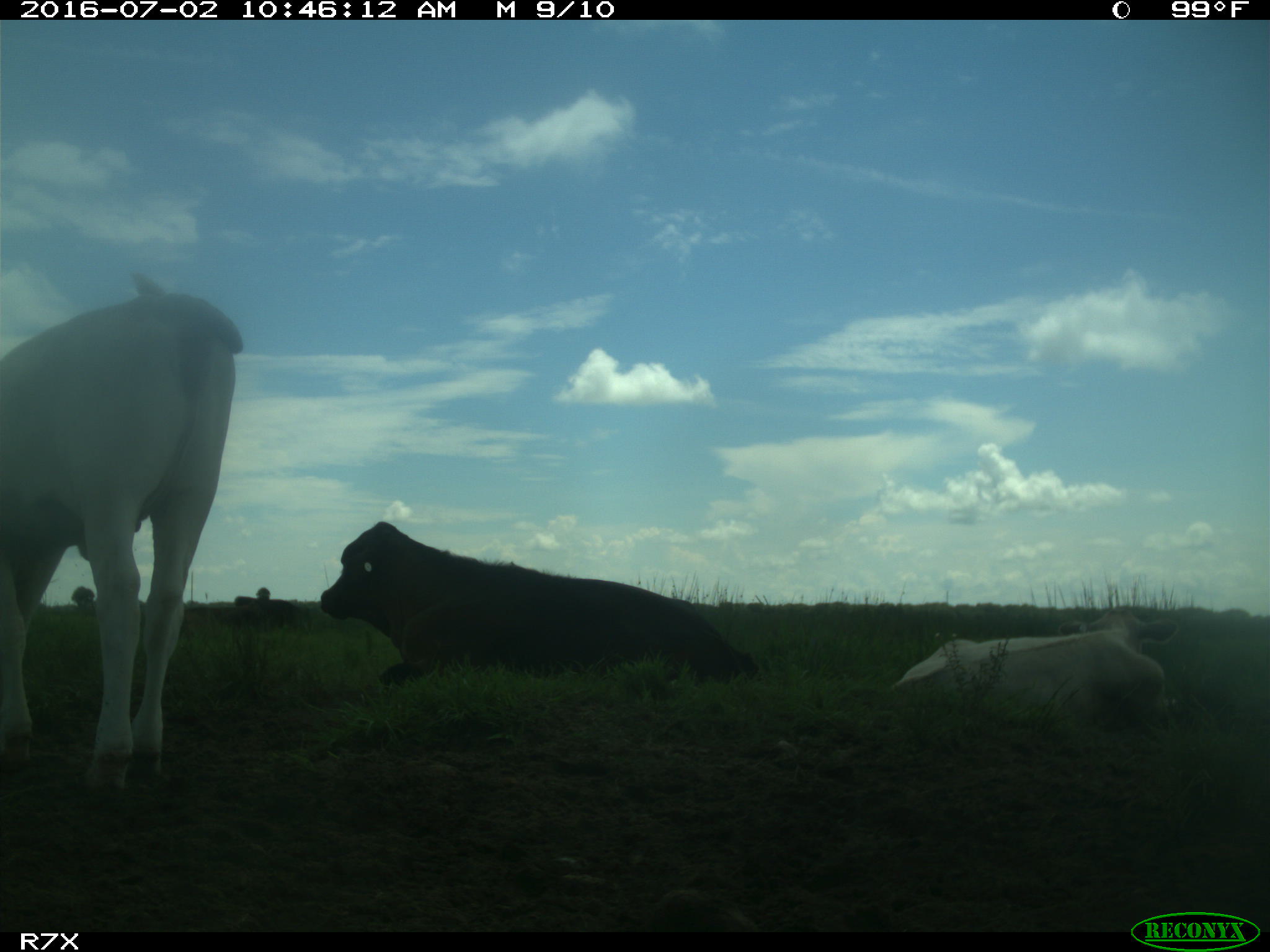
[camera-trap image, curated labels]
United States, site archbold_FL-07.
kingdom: Animalia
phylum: Chordata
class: Mammalia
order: Artiodactyla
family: Bovidae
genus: Bos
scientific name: Bos taurus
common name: domestic cow